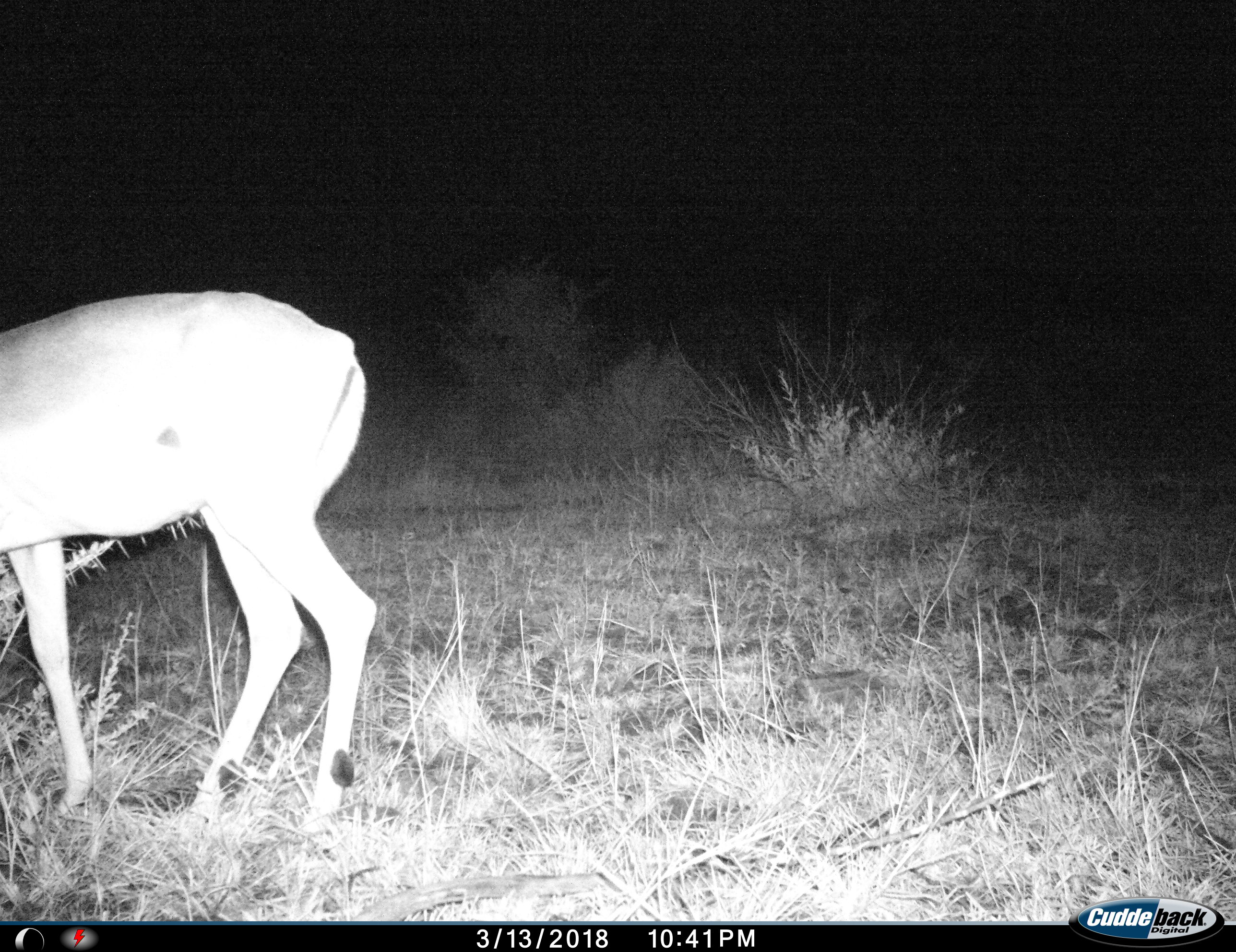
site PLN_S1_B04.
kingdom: Animalia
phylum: Chordata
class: Mammalia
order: Artiodactyla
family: Bovidae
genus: Aepyceros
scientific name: Aepyceros melampus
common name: impala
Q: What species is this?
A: Impala (Aepyceros melampus).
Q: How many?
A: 1.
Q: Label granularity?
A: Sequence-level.